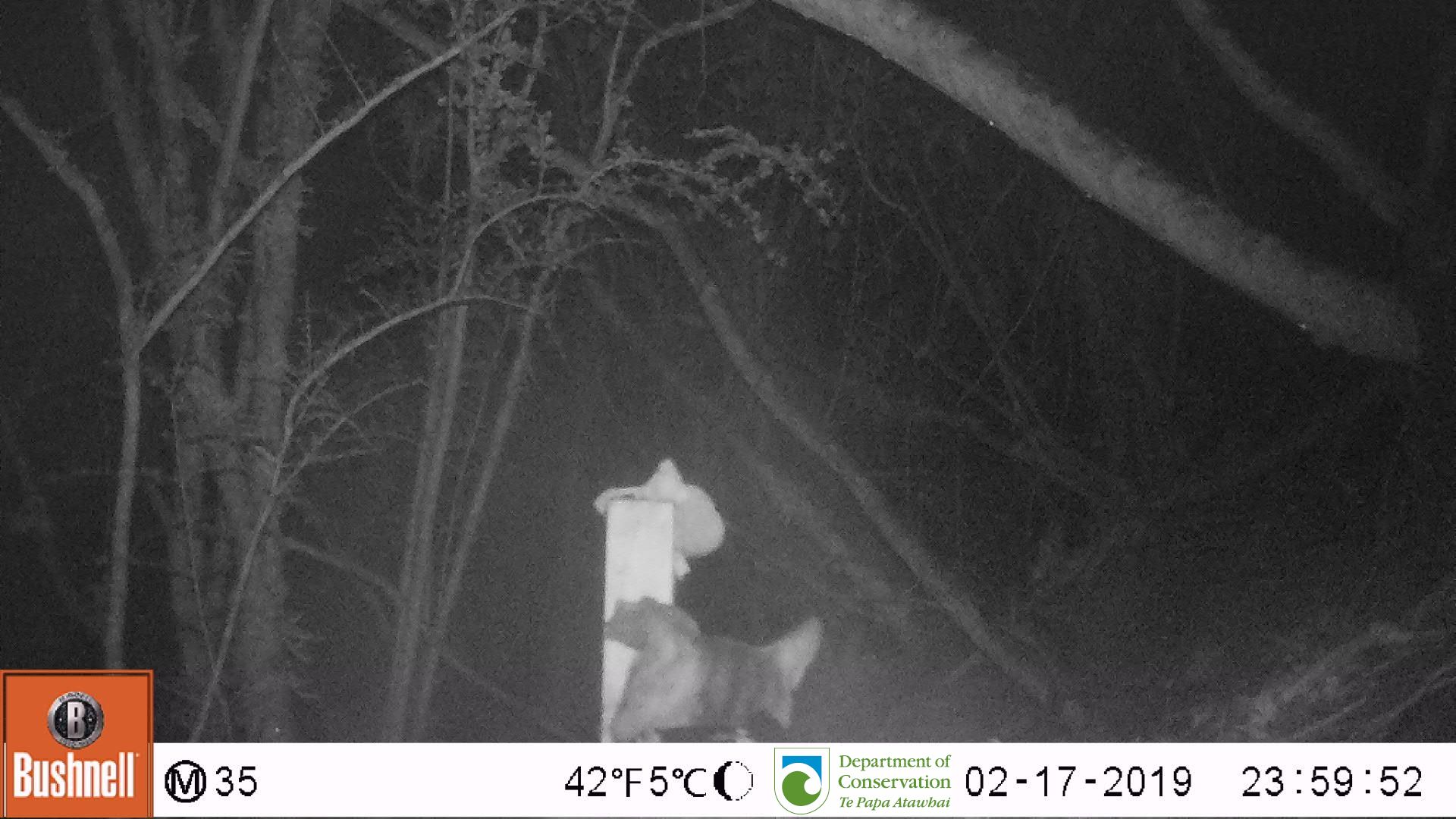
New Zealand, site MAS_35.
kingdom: Animalia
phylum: Chordata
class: Mammalia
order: Carnivora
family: Felidae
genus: Felis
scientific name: Felis catus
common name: domestic cat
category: cat